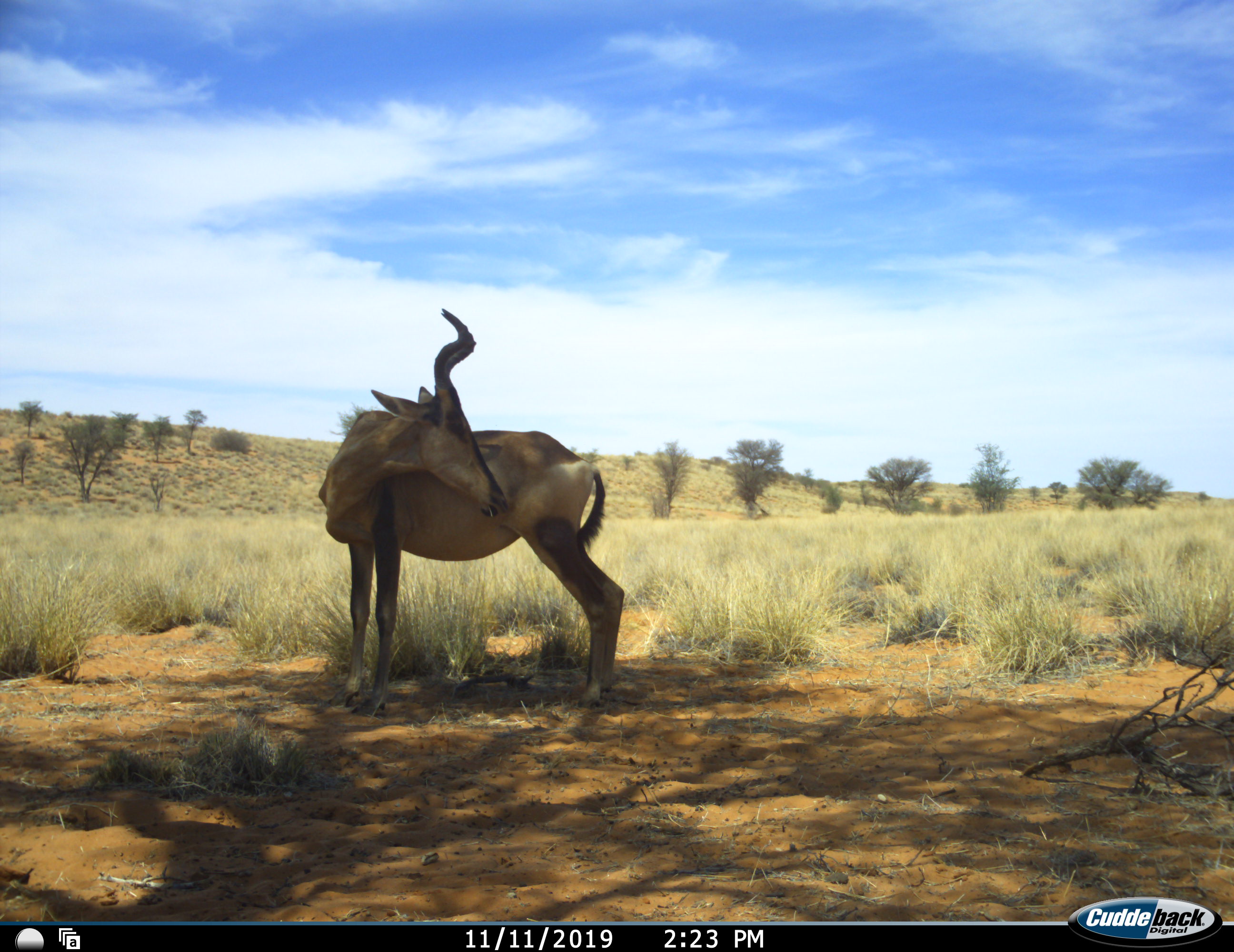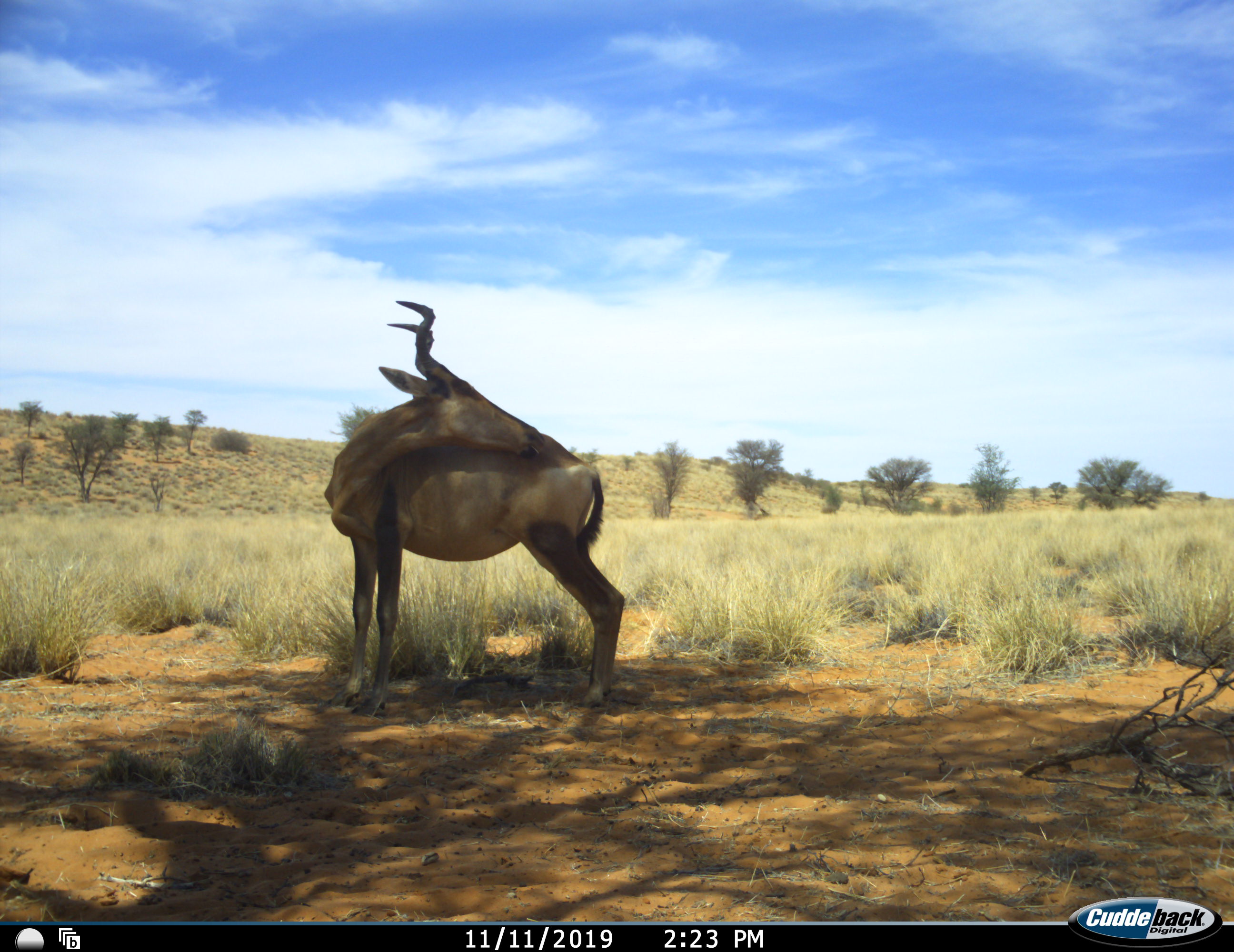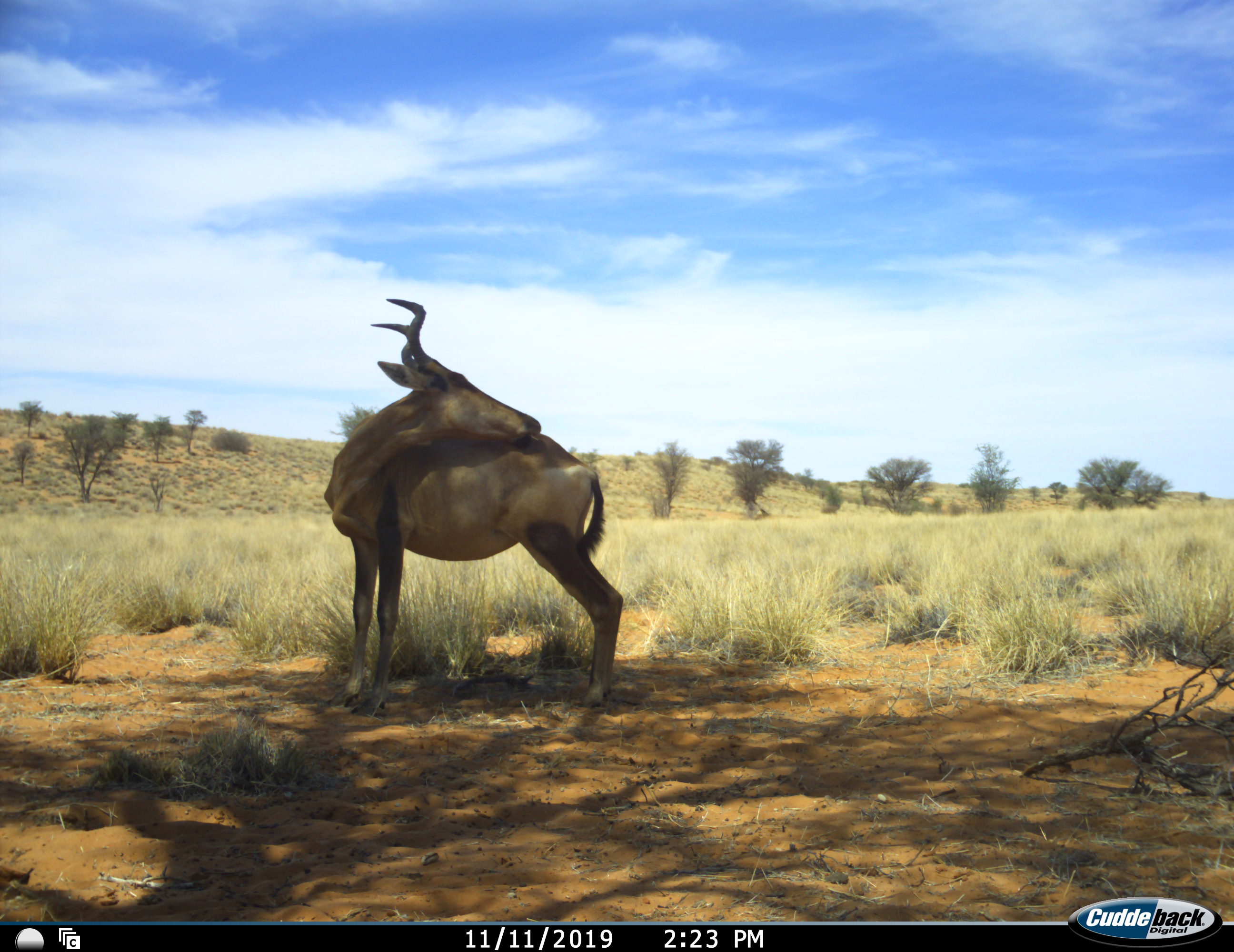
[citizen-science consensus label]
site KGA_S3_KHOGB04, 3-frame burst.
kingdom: Animalia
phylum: Chordata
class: Mammalia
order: Artiodactyla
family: Bovidae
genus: Alcelaphus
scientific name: Alcelaphus buselaphus caama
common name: red hartebeest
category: hartebeestred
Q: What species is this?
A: Hartebeestred (red hartebeest) (Alcelaphus buselaphus caama).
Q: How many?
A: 1.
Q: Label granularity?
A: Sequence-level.